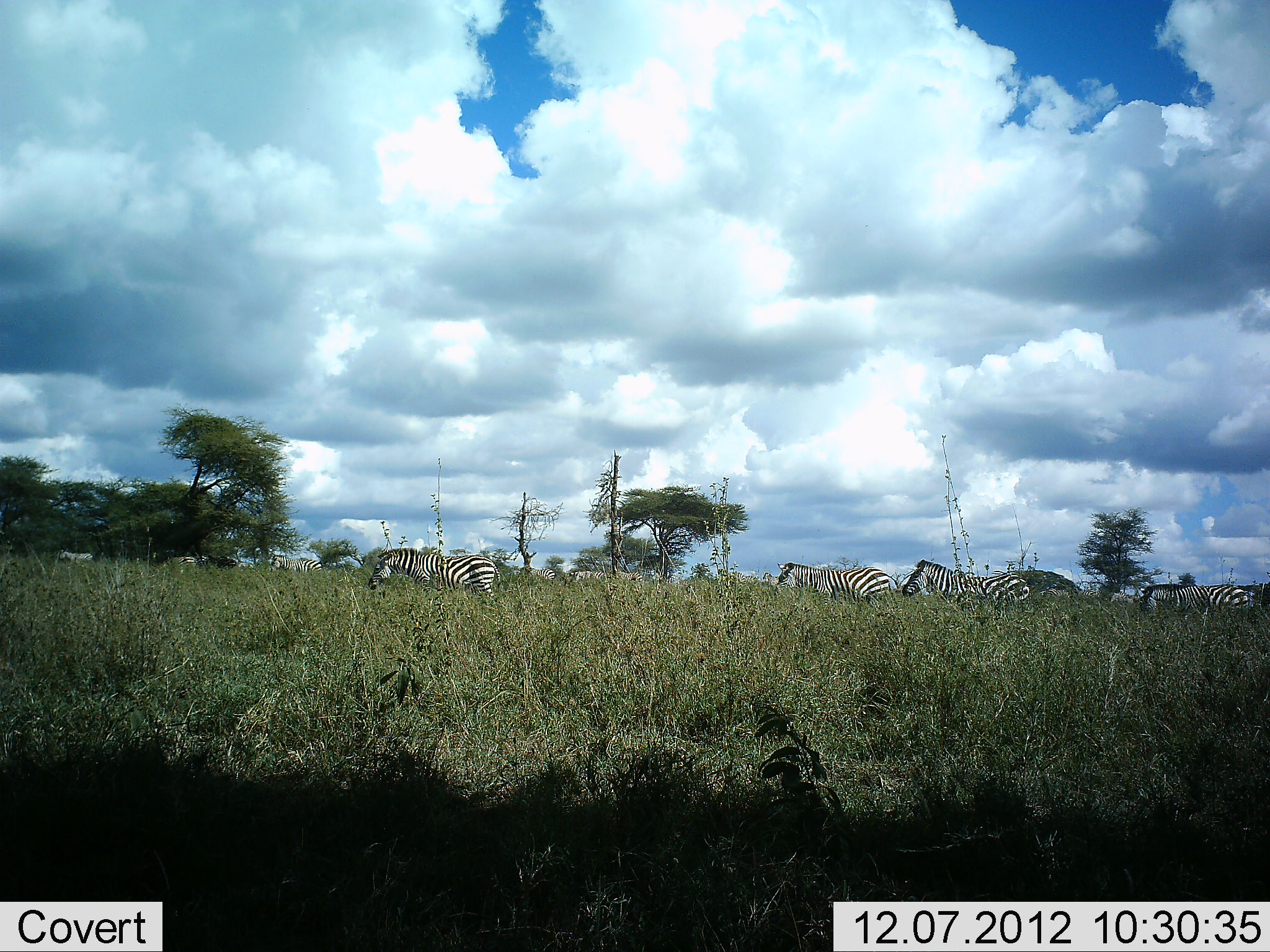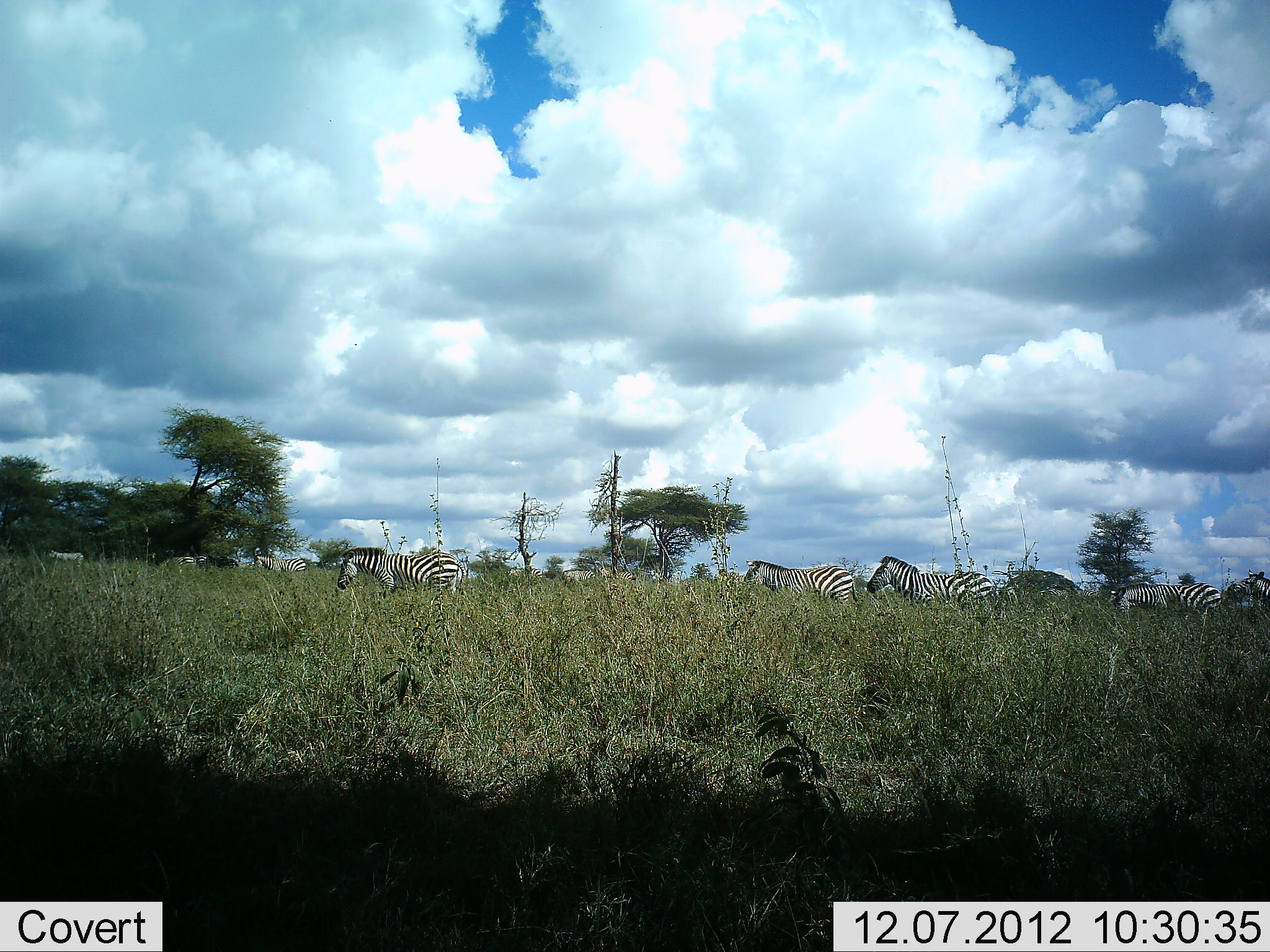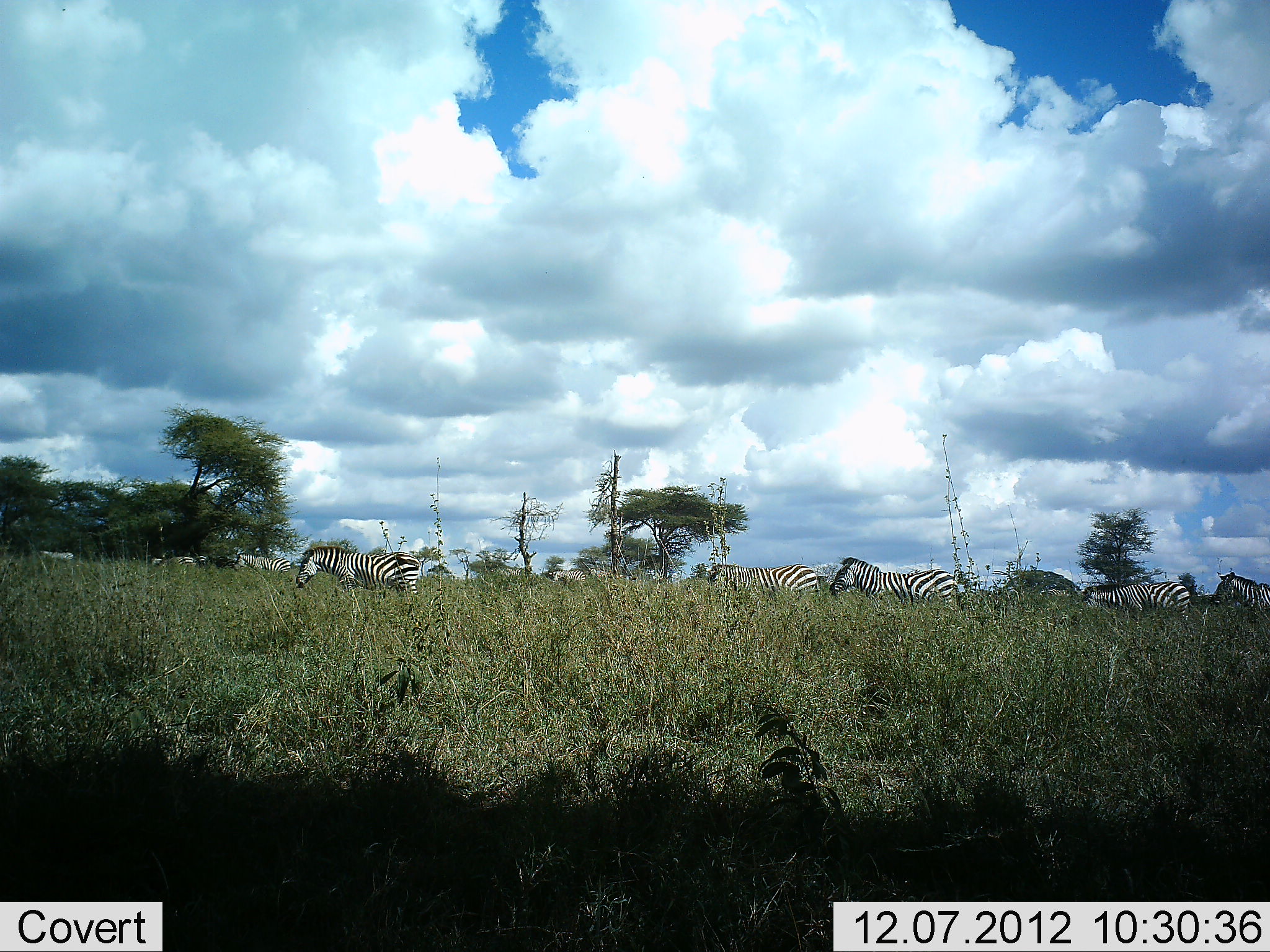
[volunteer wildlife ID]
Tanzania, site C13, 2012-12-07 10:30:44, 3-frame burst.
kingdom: Animalia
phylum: Chordata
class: Mammalia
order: Perissodactyla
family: Equidae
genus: Equus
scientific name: Equus quagga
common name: plains zebra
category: zebra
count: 11-50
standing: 10%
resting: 0%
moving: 100%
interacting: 0%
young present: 0%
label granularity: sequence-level